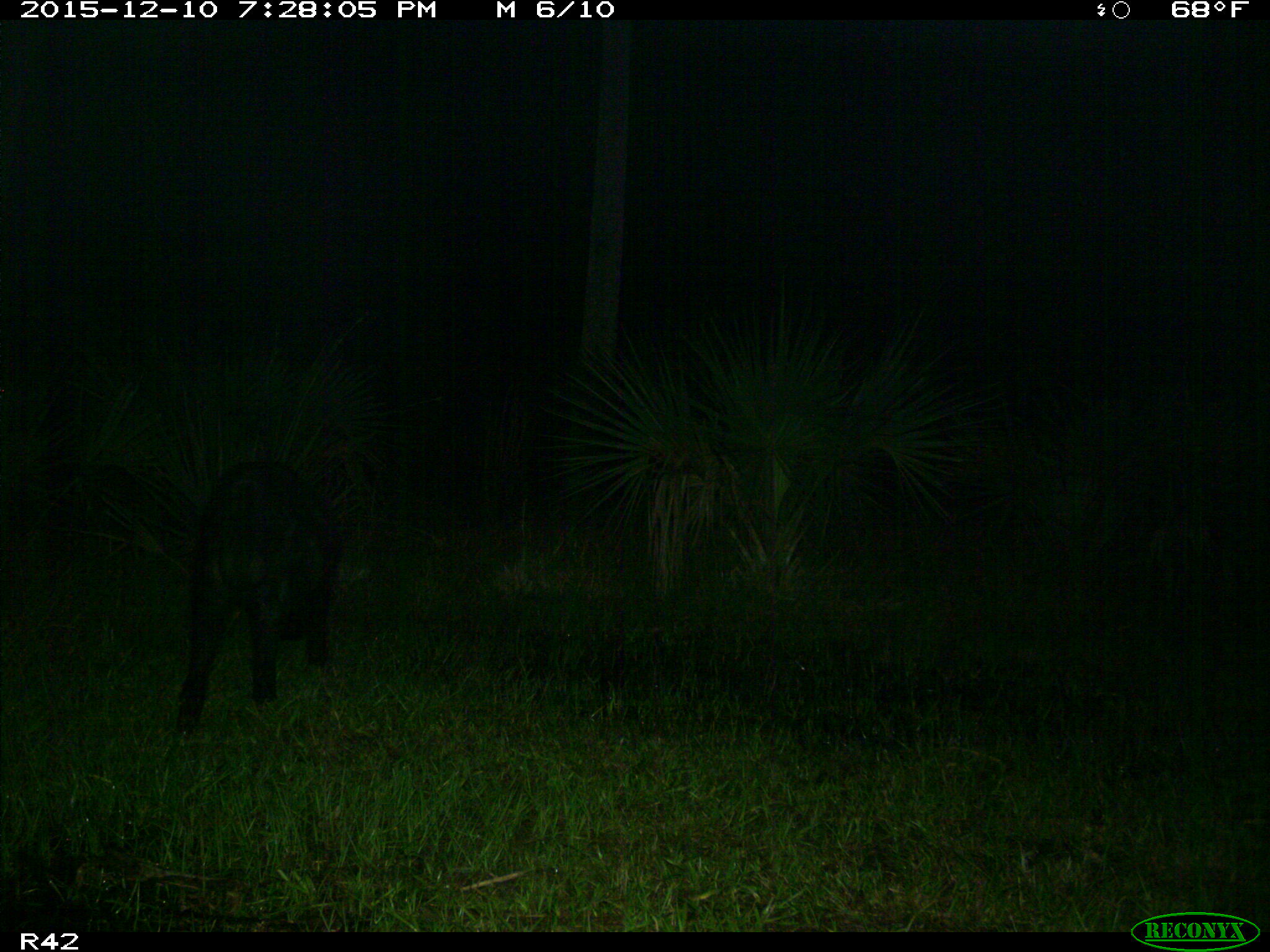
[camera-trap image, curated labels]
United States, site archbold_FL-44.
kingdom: Animalia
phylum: Chordata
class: Mammalia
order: Artiodactyla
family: Suidae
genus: Sus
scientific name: Sus scrofa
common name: wild boar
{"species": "Sus scrofa (wild boar)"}